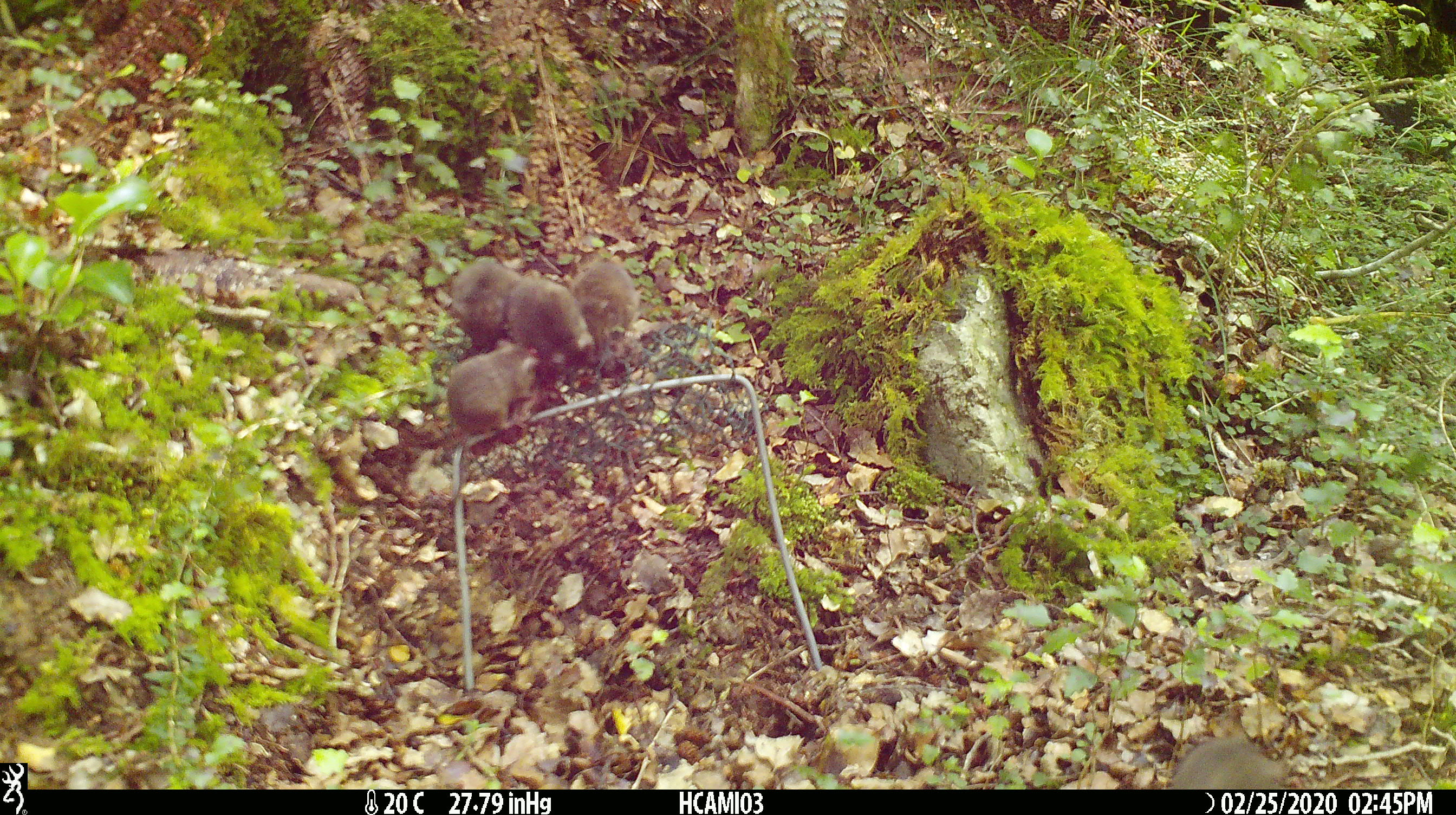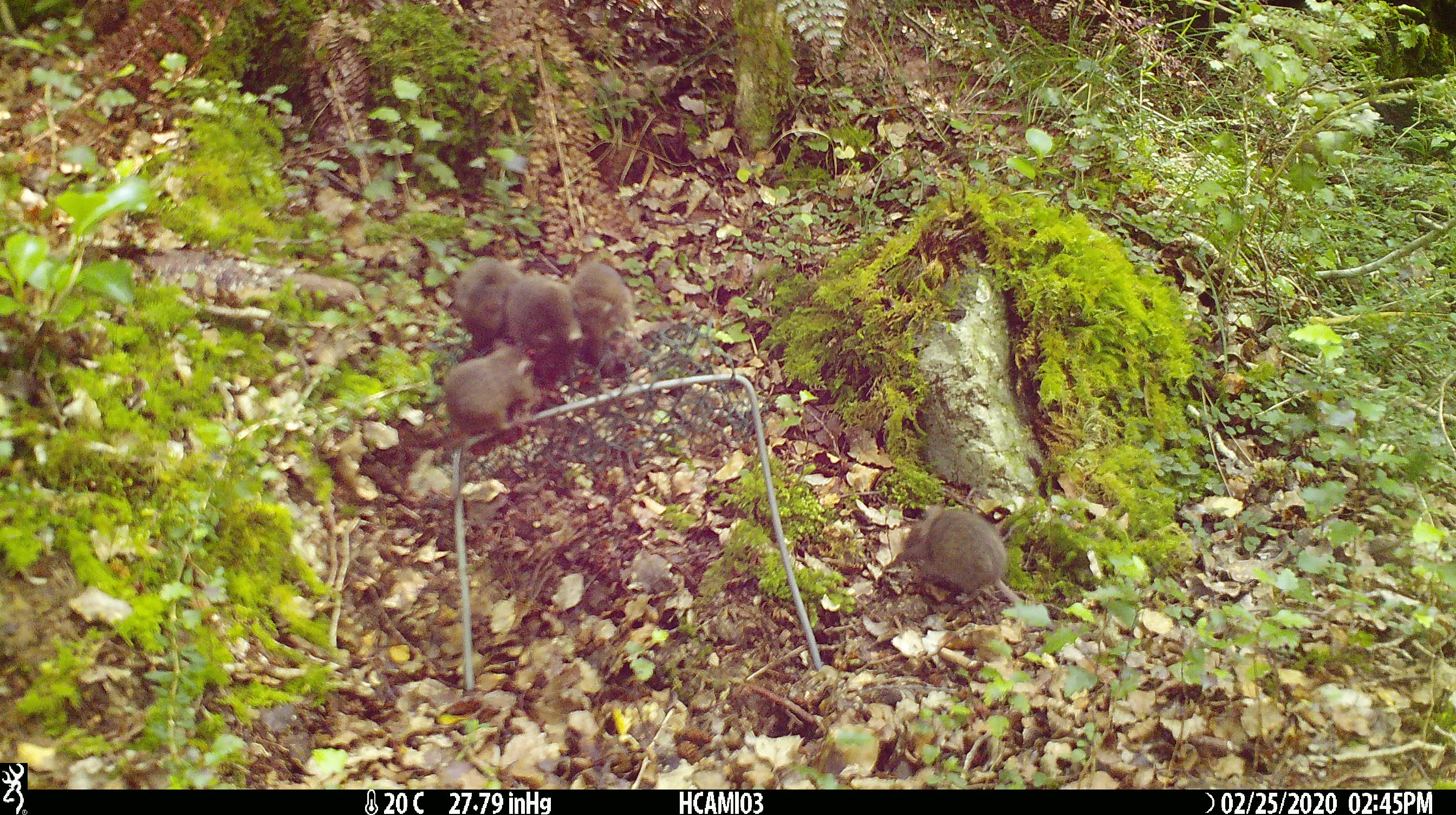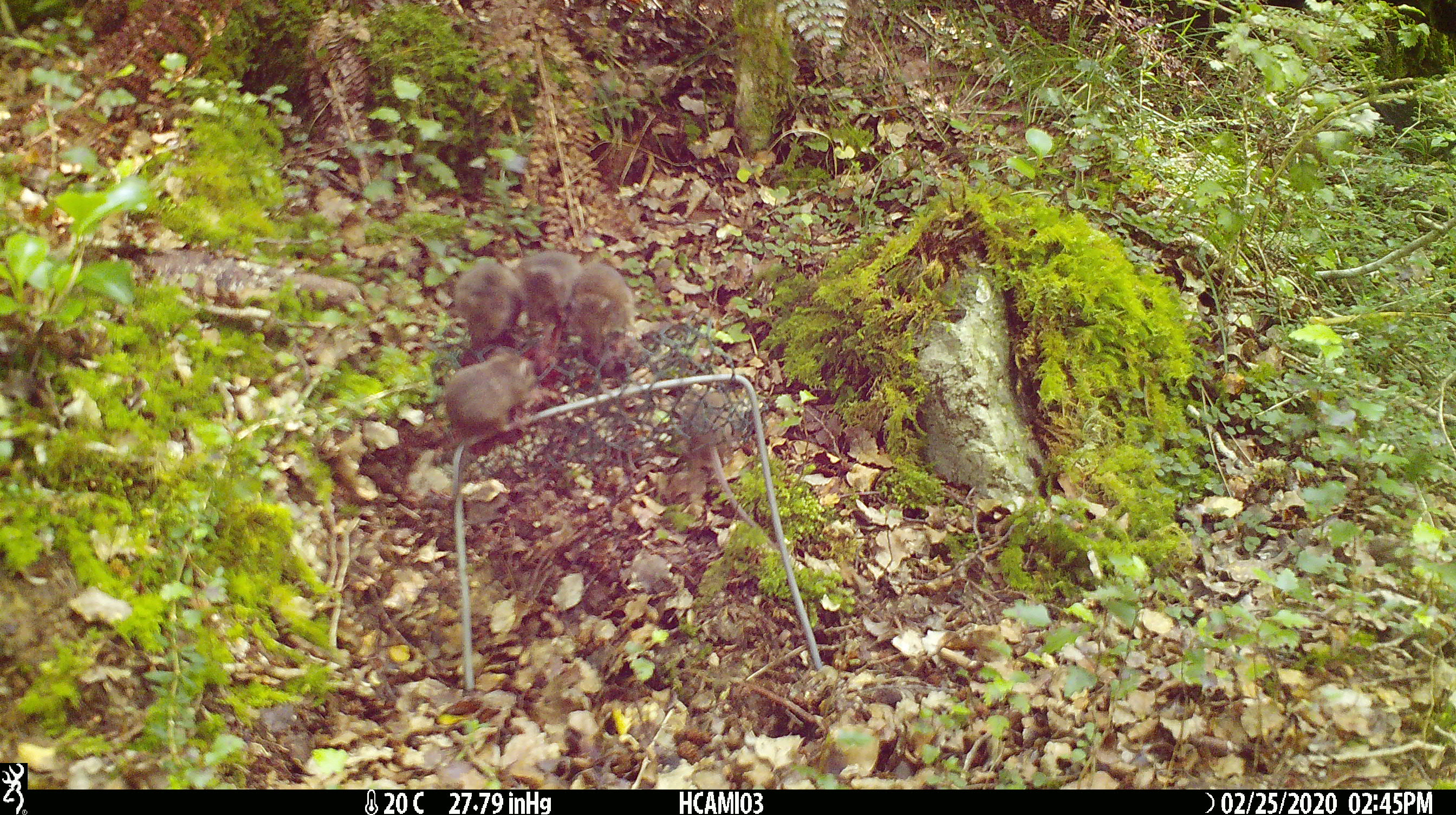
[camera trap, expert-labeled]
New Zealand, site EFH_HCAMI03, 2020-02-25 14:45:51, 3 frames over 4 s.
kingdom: Animalia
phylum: Chordata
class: Mammalia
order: Rodentia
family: Muridae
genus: Mus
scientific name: Mus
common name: mouse